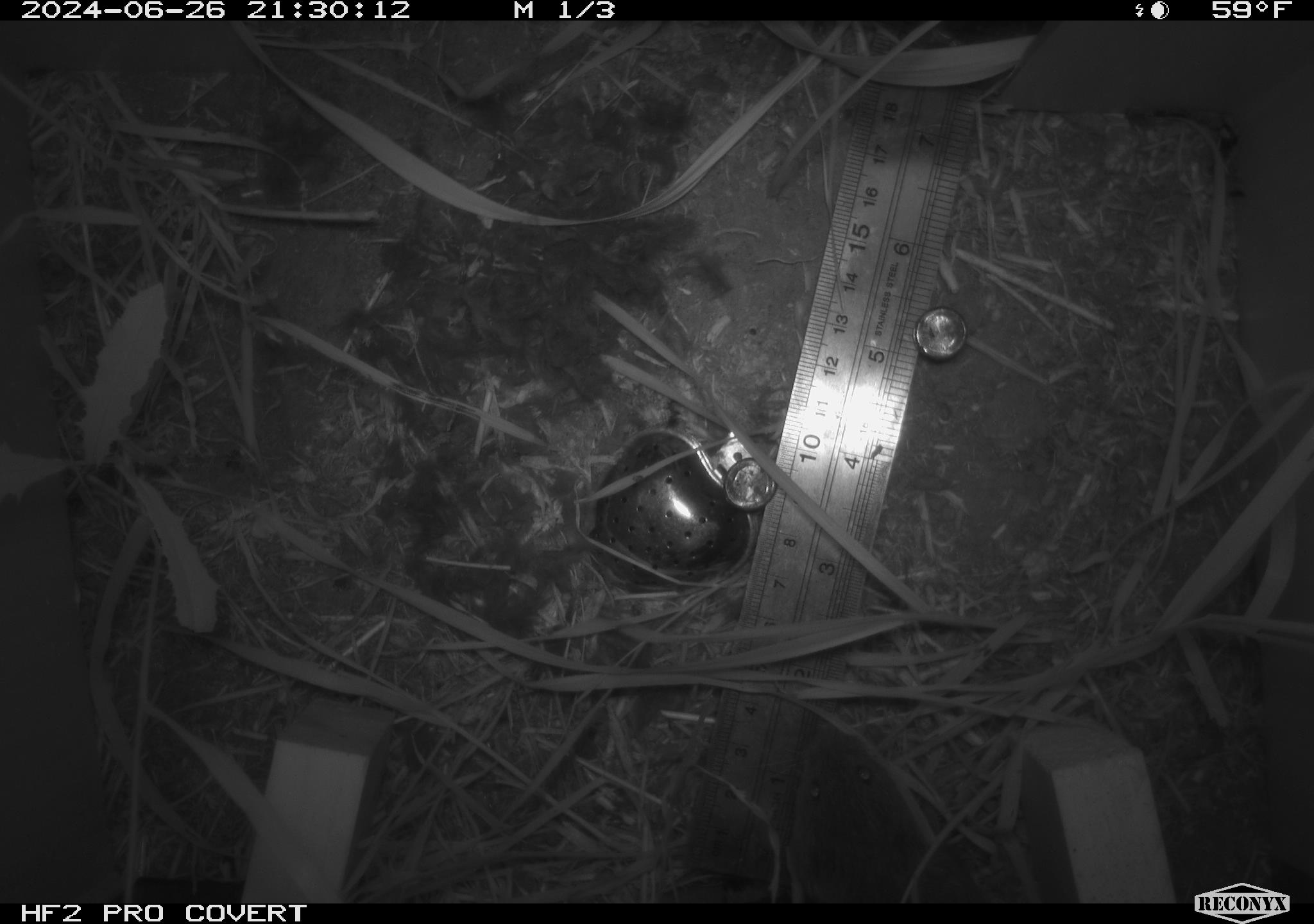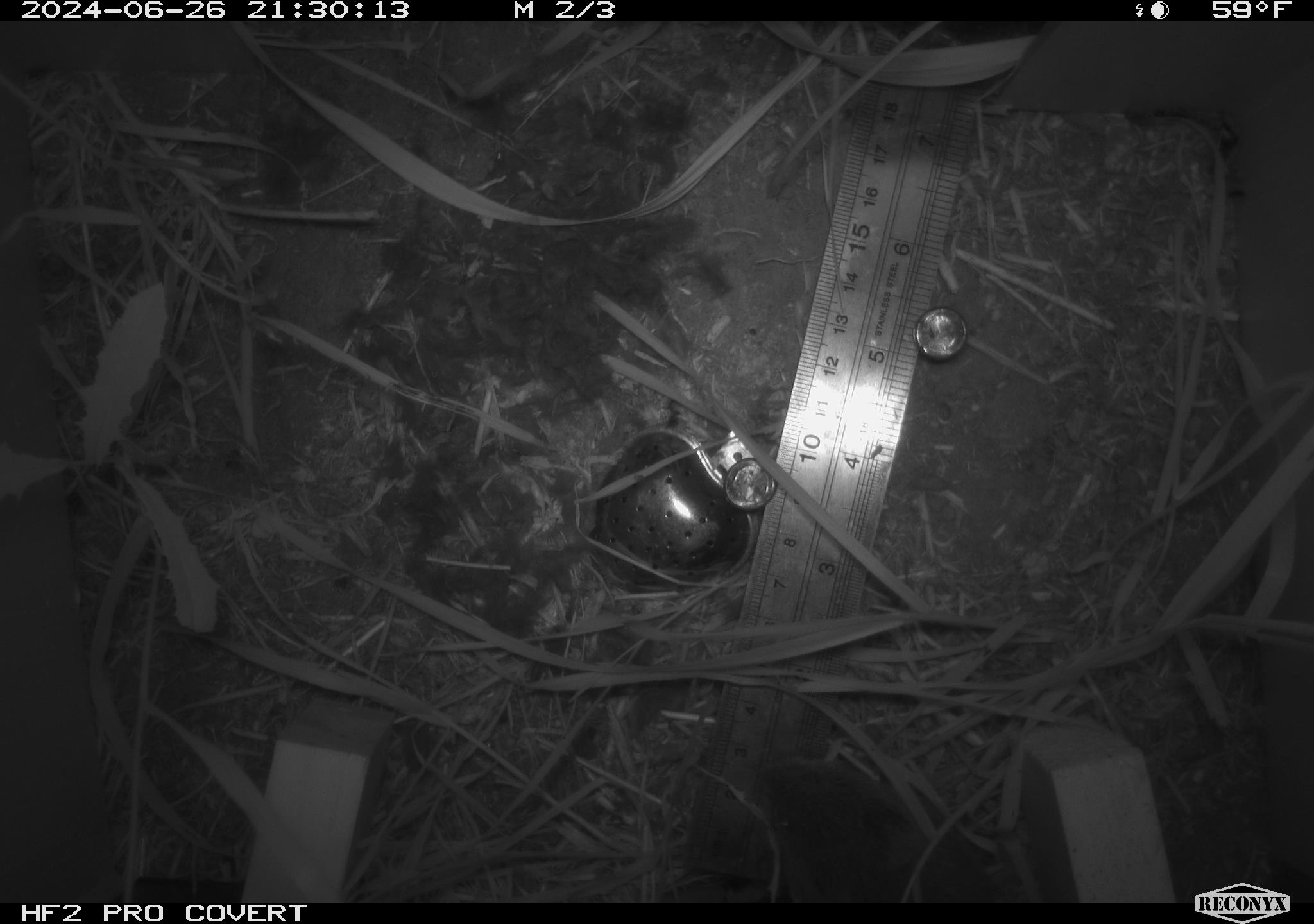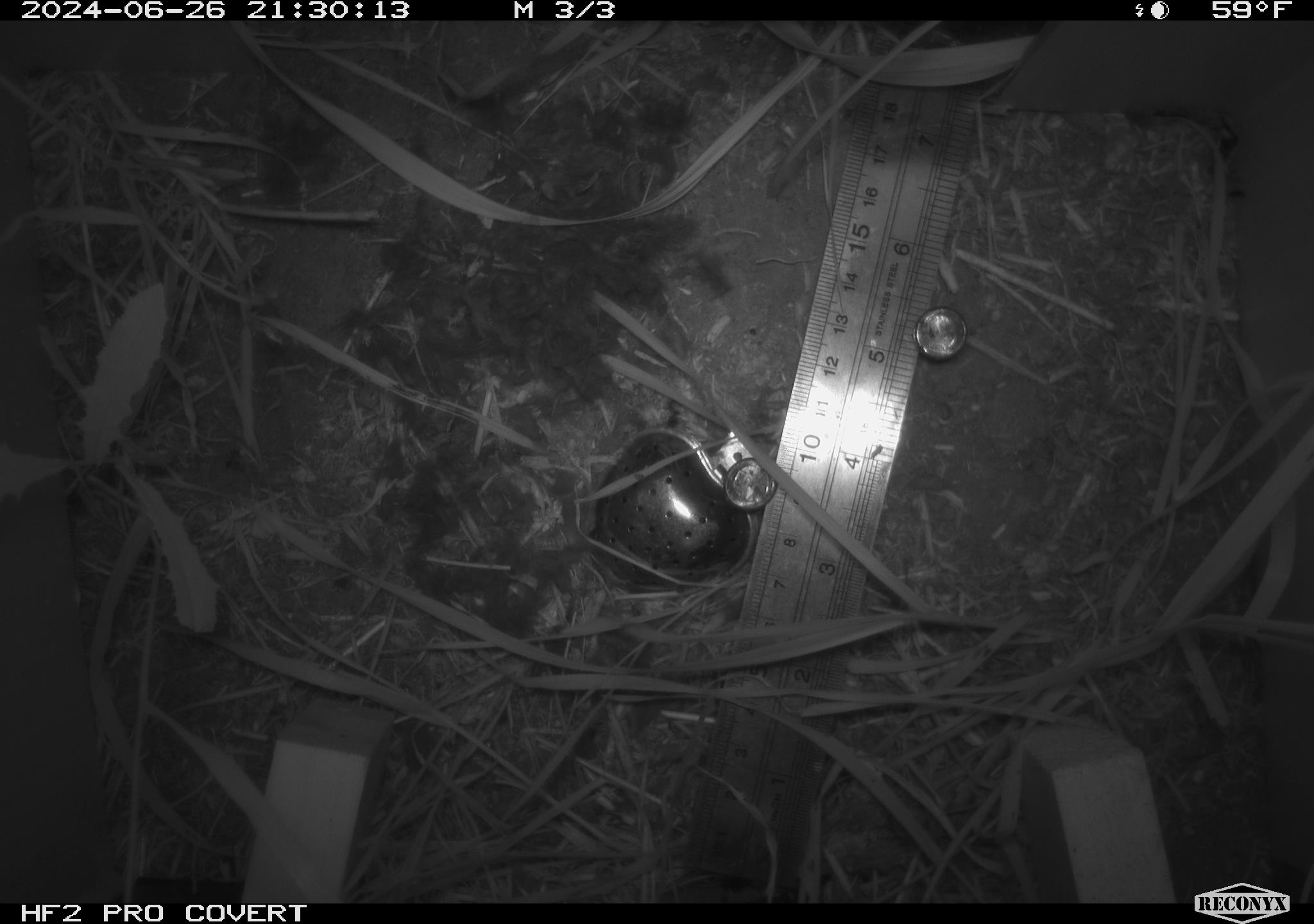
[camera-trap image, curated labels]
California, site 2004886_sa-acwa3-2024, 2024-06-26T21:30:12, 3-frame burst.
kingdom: Animalia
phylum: Chordata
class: Mammalia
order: Rodentia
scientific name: Rodentia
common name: mouse species